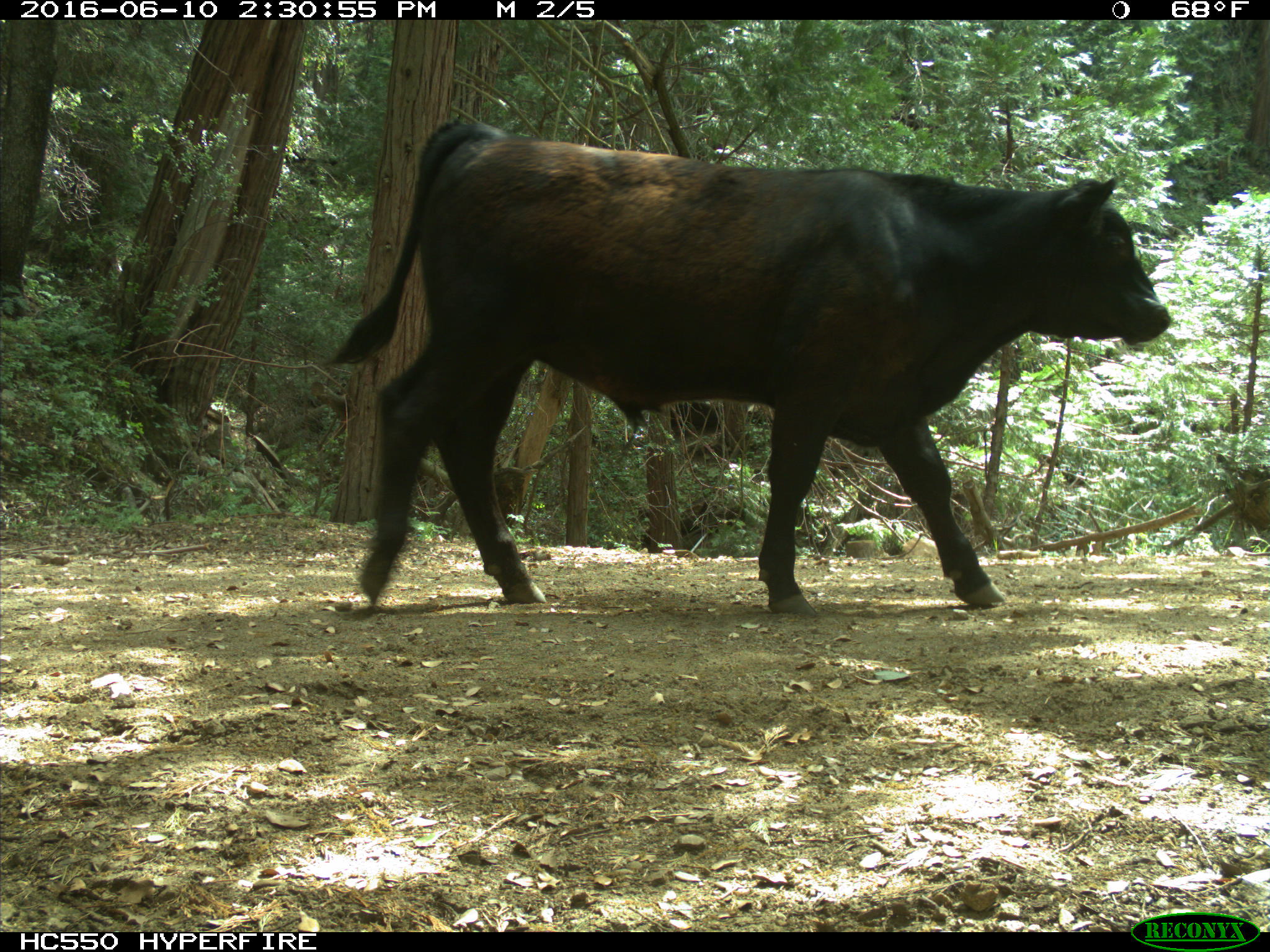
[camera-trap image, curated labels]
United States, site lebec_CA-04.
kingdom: Animalia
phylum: Chordata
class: Mammalia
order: Artiodactyla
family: Bovidae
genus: Bos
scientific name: Bos taurus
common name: domestic cow